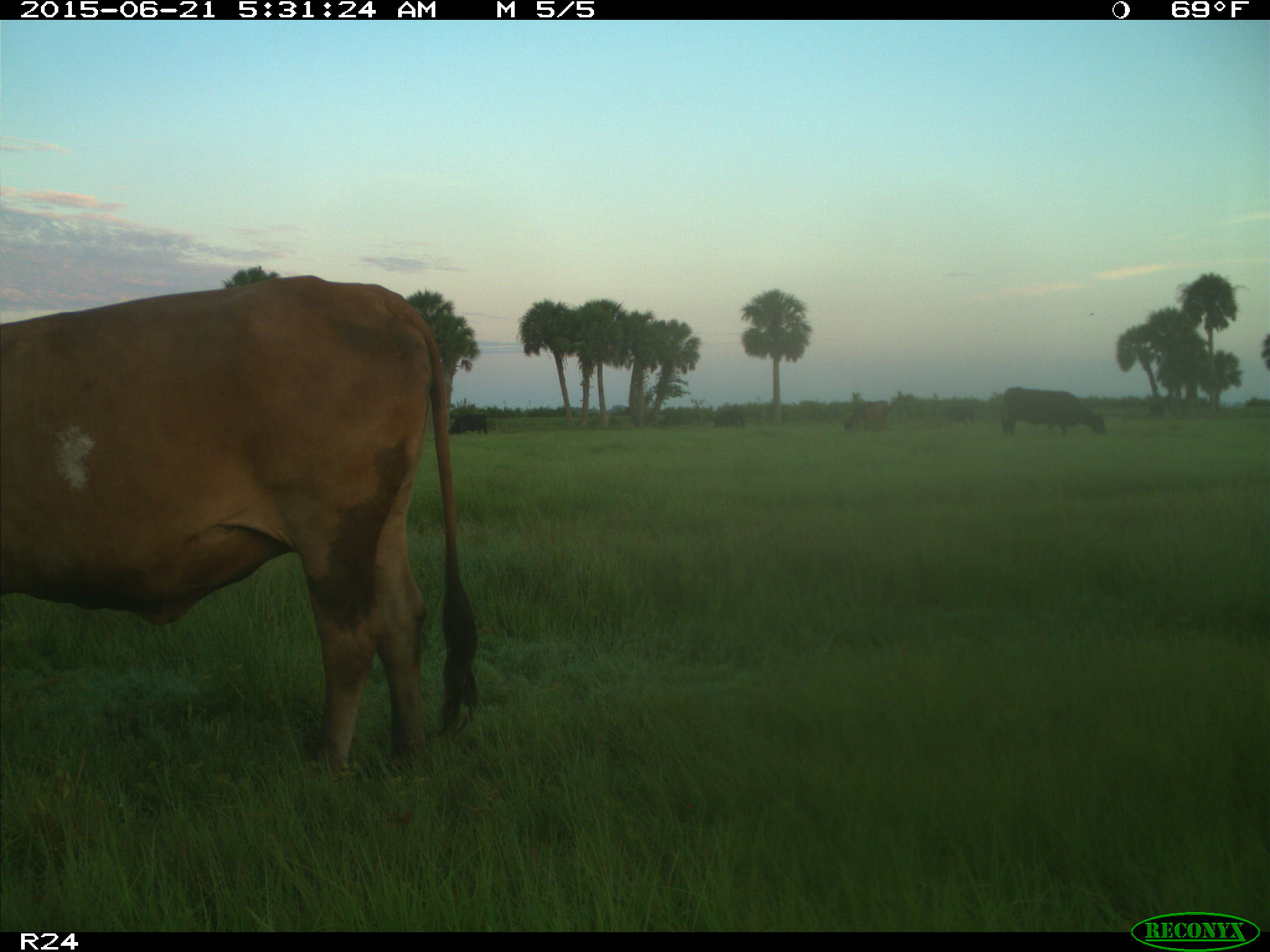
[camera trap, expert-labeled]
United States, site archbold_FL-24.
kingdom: Animalia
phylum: Chordata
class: Mammalia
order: Artiodactyla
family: Bovidae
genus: Bos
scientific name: Bos taurus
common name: domestic cow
Bos taurus (domestic cow).